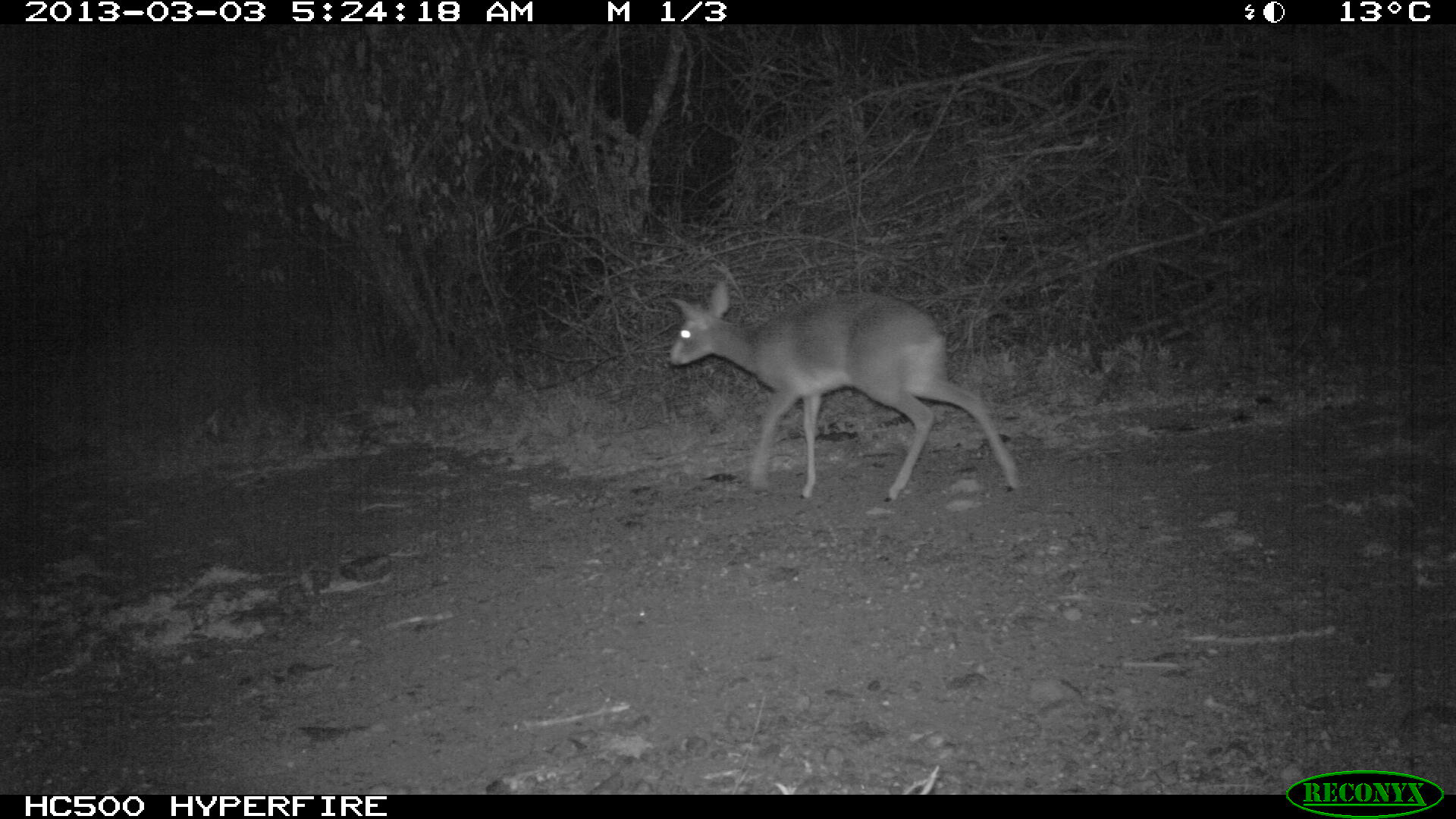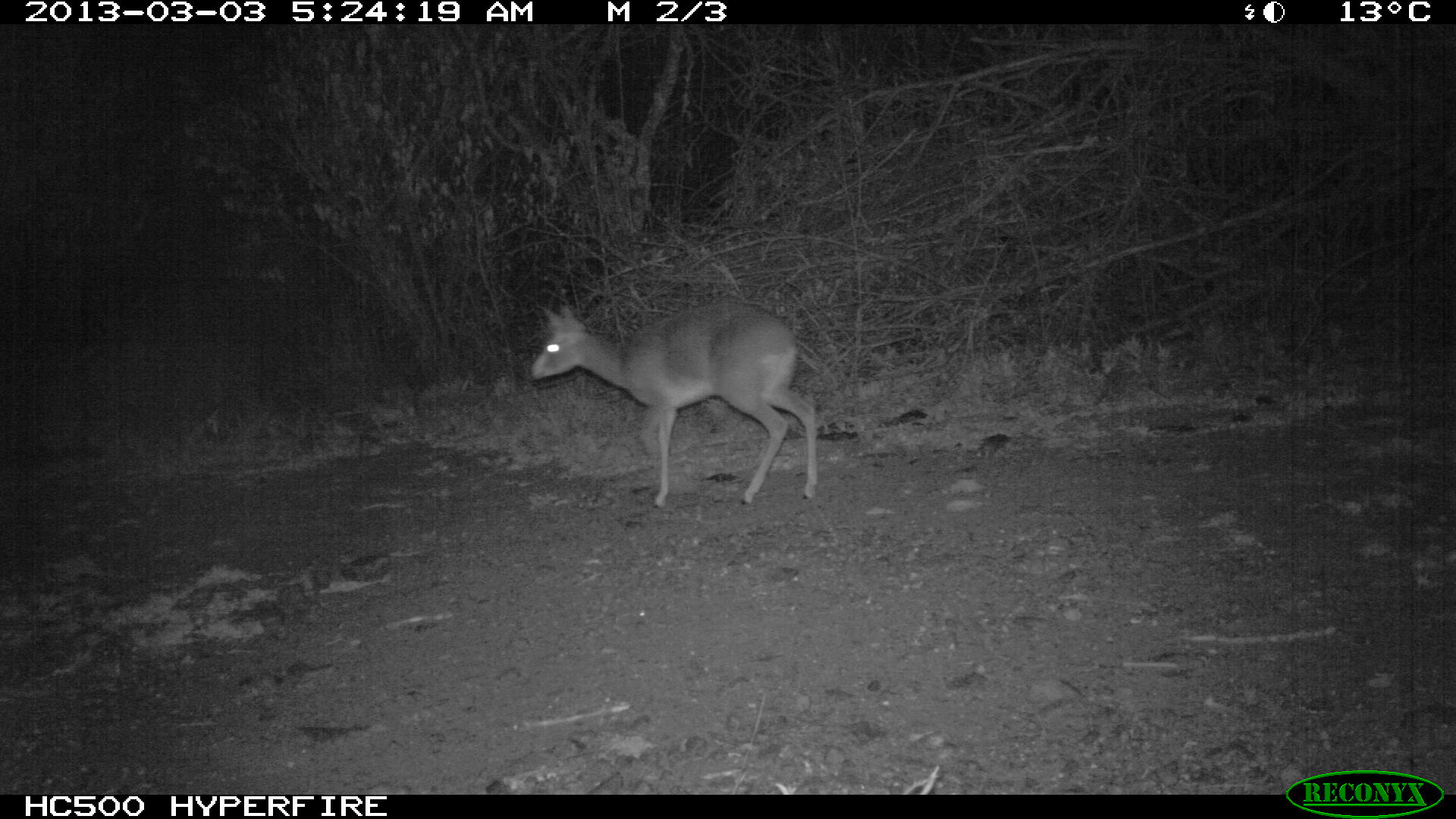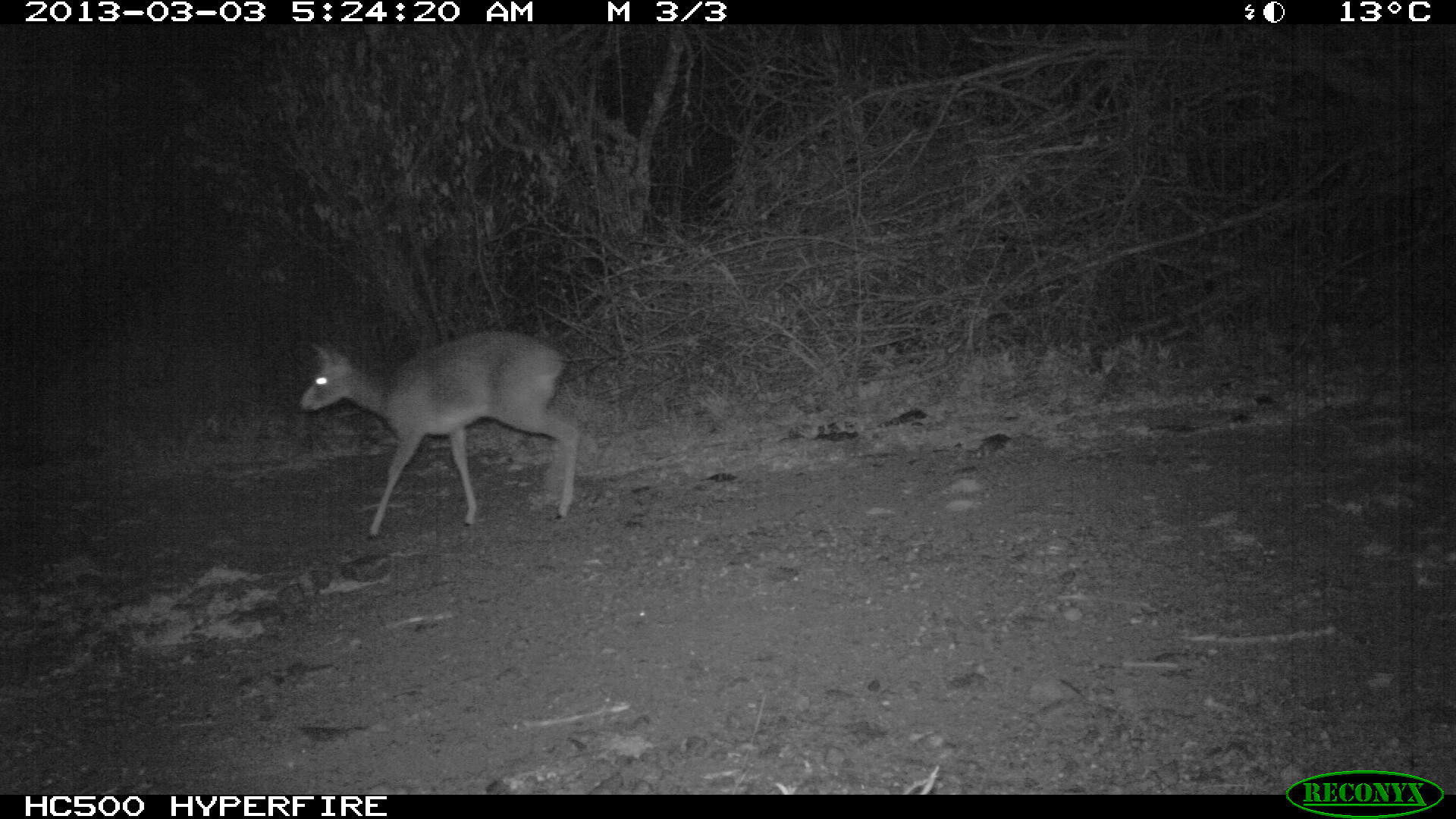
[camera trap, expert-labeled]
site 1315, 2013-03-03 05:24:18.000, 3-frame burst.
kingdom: Animalia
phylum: Chordata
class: Mammalia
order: Artiodactyla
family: Bovidae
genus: Madoqua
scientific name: Madoqua guentheri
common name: günther's dik-dik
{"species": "Madoqua guentheri (günther's dik-dik)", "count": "1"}